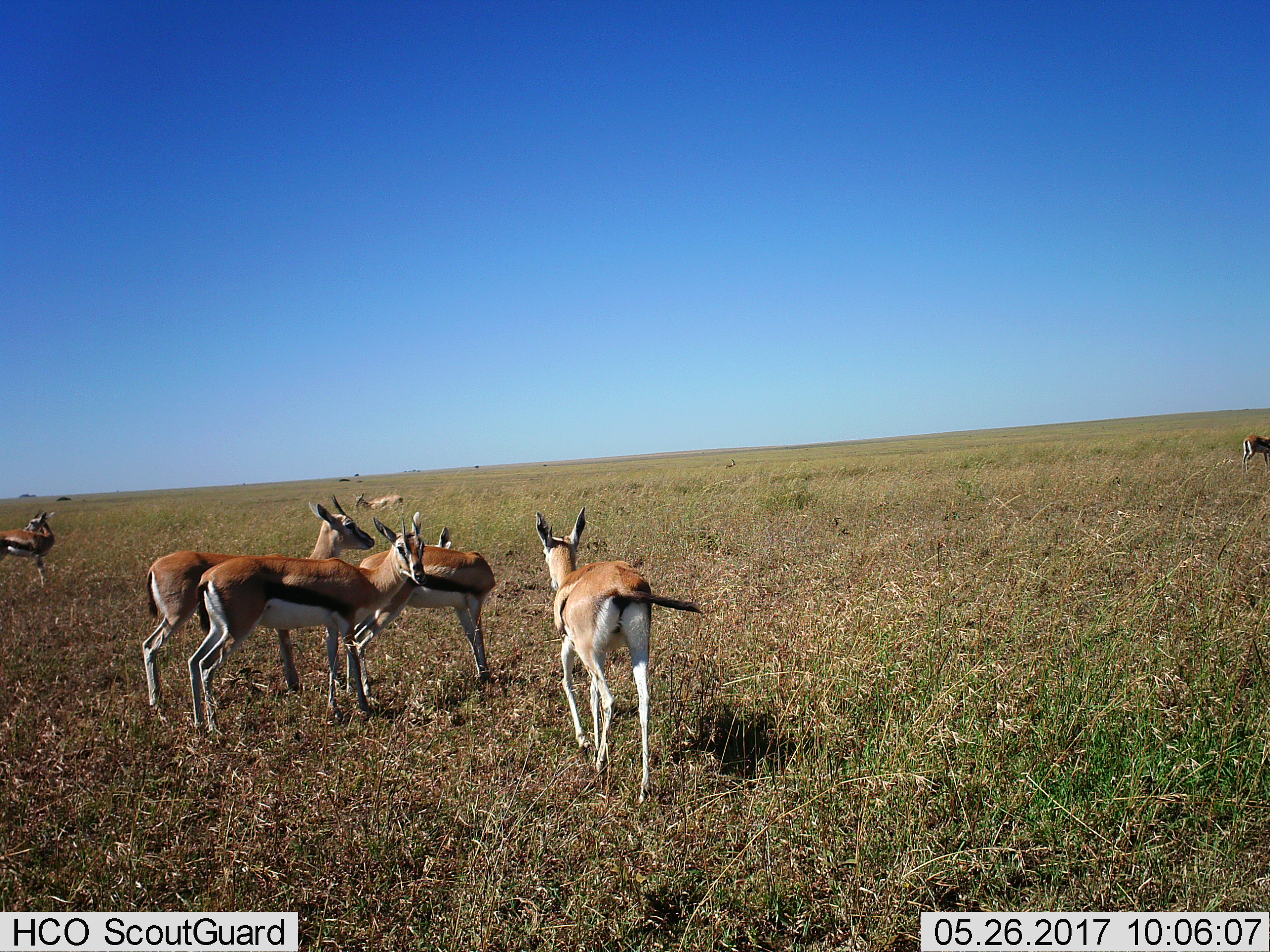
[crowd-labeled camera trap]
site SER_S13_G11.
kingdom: Animalia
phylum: Chordata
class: Mammalia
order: Artiodactyla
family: Bovidae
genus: Eudorcas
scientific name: Eudorcas thomsonii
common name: thomson's gazelle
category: gazellethomsons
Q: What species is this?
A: Gazellethomsons (thomson's gazelle) (Eudorcas thomsonii).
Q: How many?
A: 7.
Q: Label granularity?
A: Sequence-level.